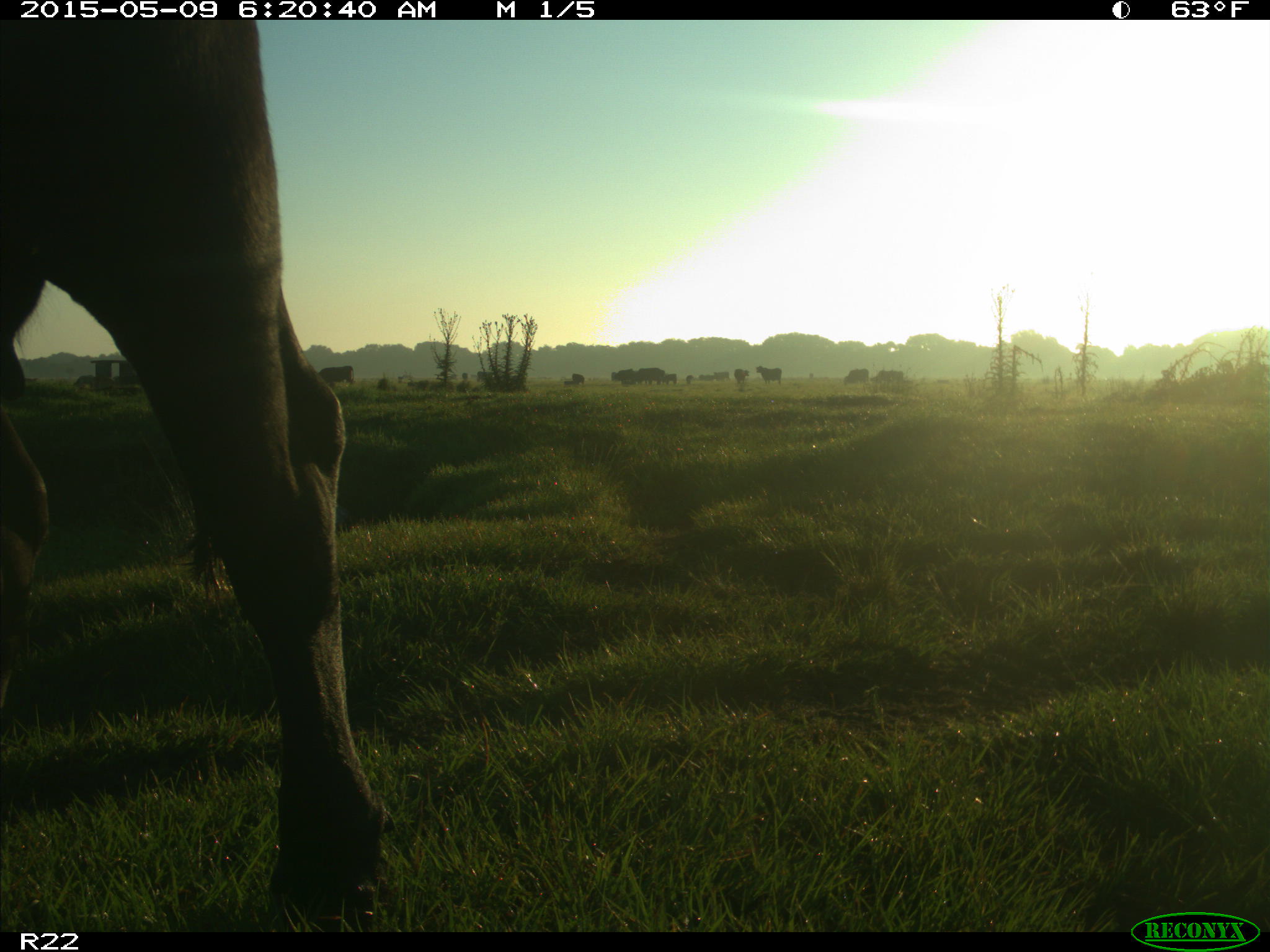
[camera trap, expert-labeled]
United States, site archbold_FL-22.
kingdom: Animalia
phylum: Chordata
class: Mammalia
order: Artiodactyla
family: Bovidae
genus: Bos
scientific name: Bos taurus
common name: domestic cow